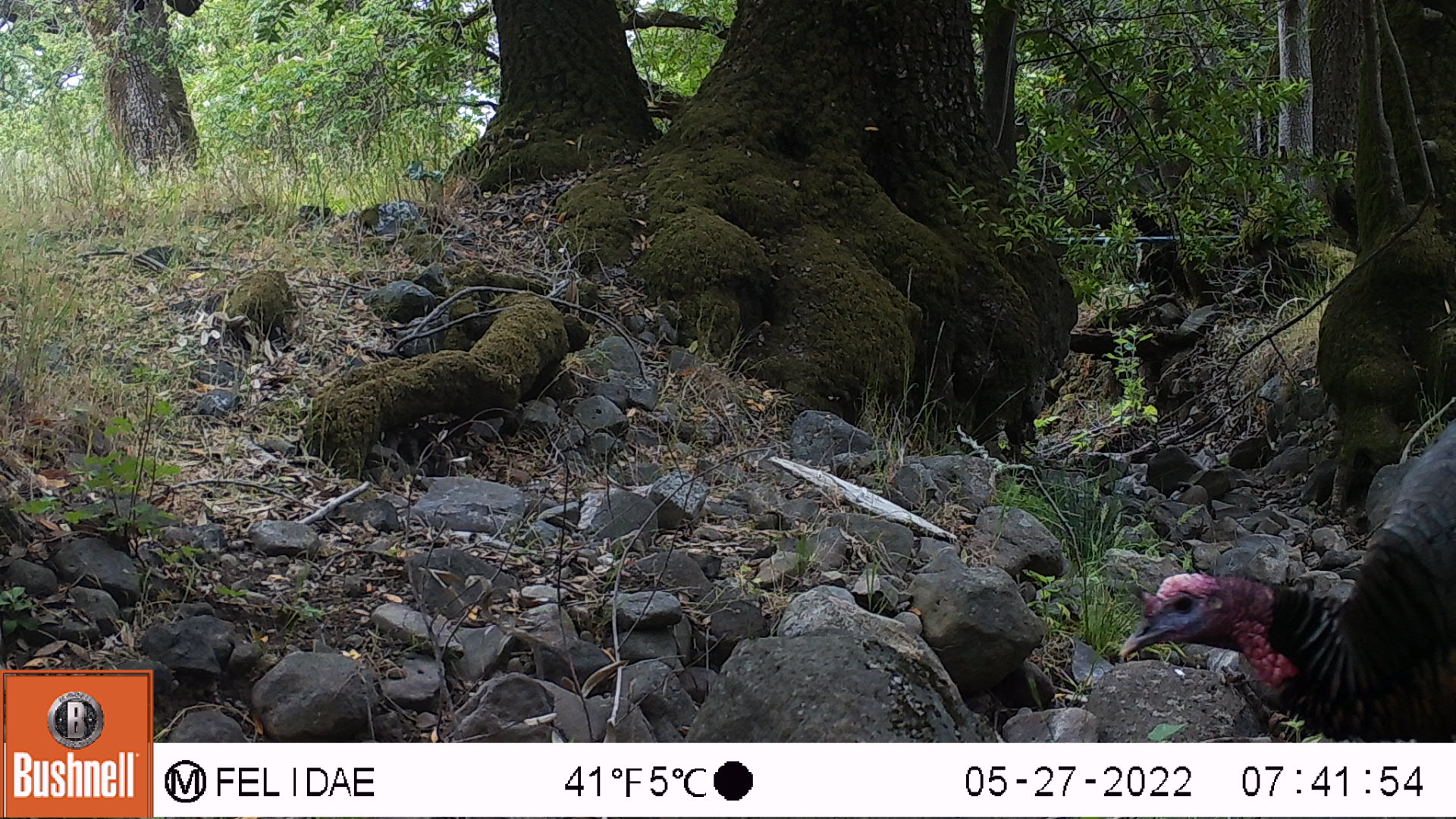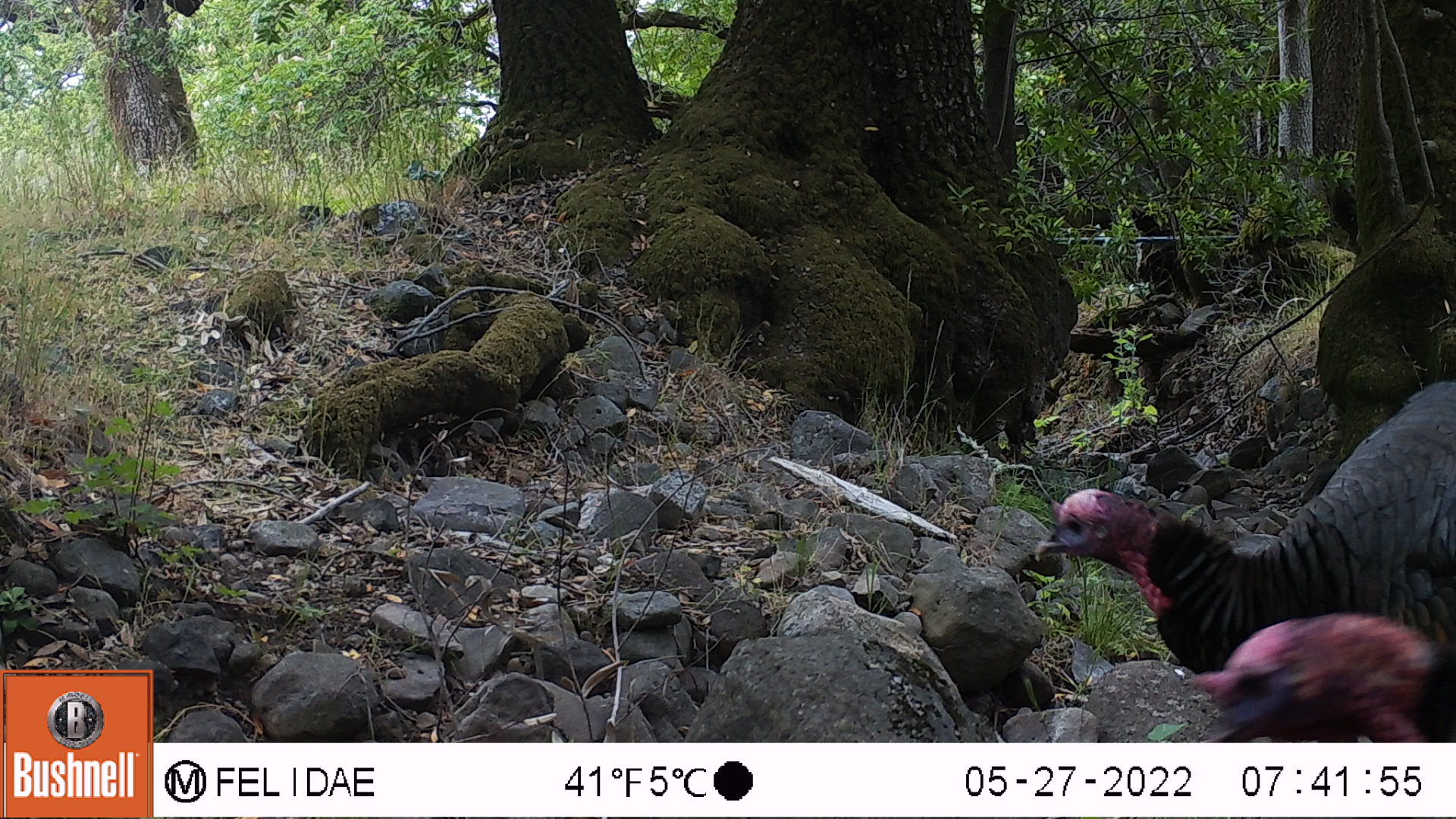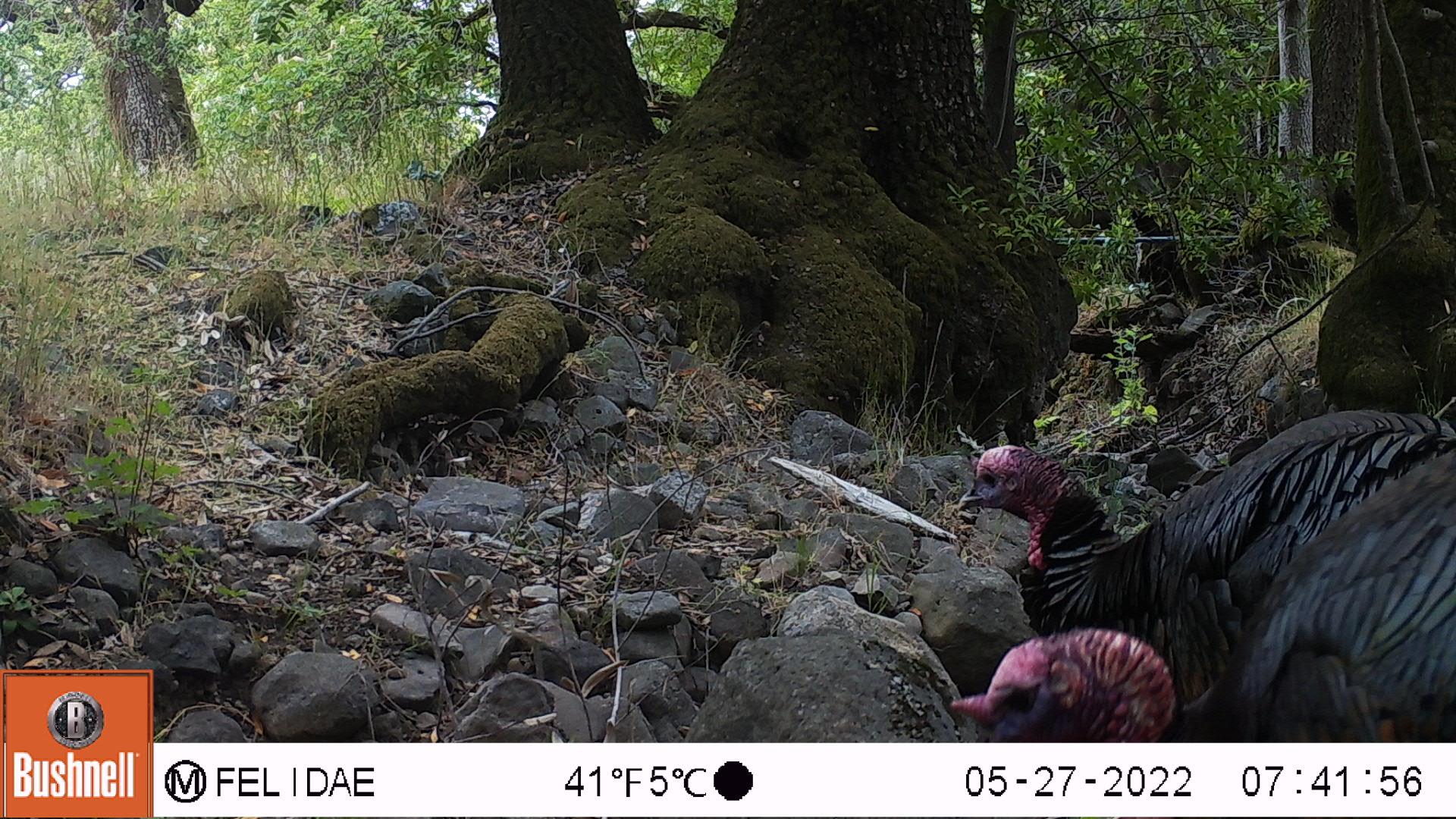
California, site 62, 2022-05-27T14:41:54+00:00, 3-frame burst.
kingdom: Animalia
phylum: Chordata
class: Aves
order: Galliformes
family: Phasianidae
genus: Meleagris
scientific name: Meleagris gallopavo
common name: turkey